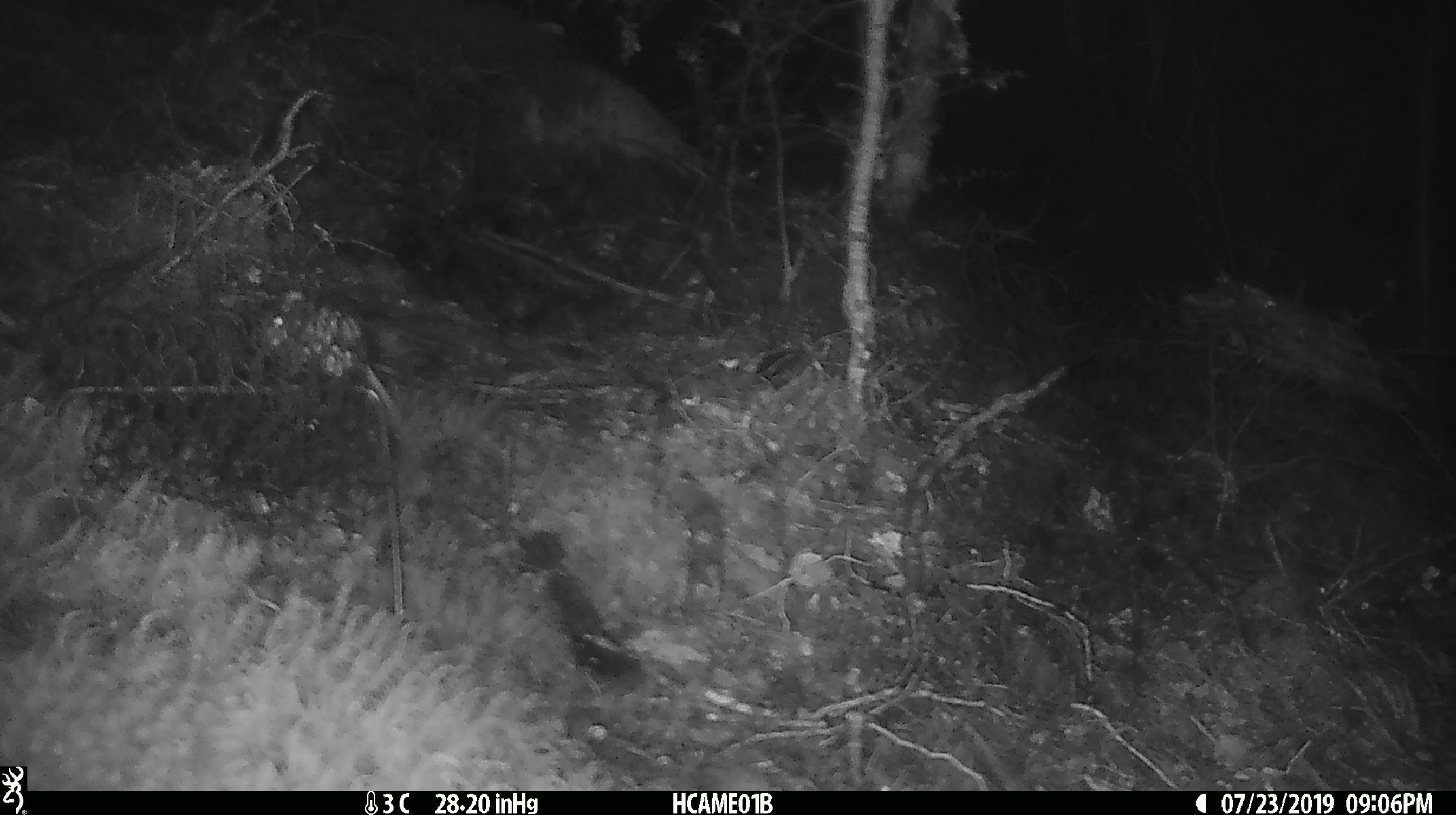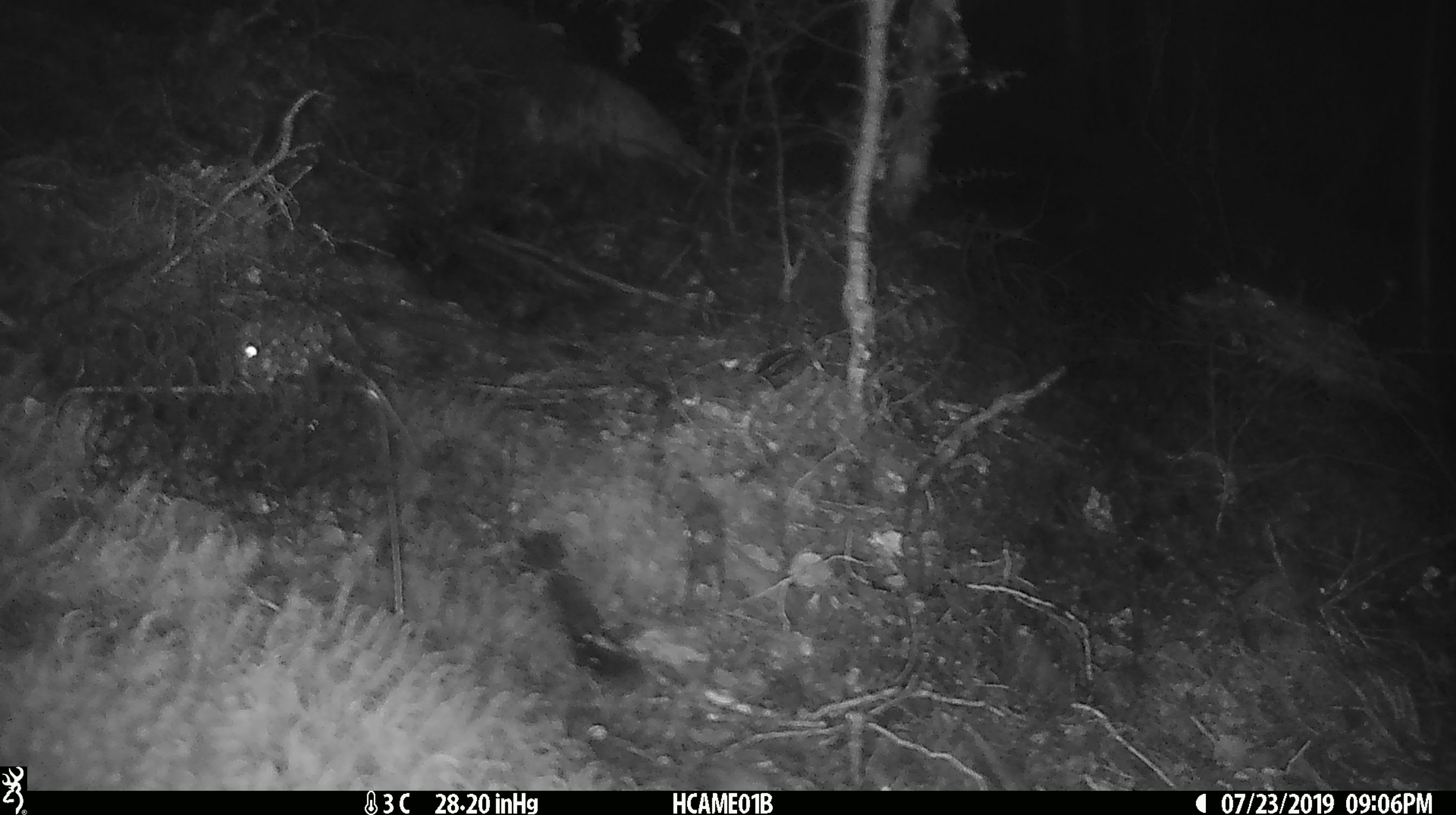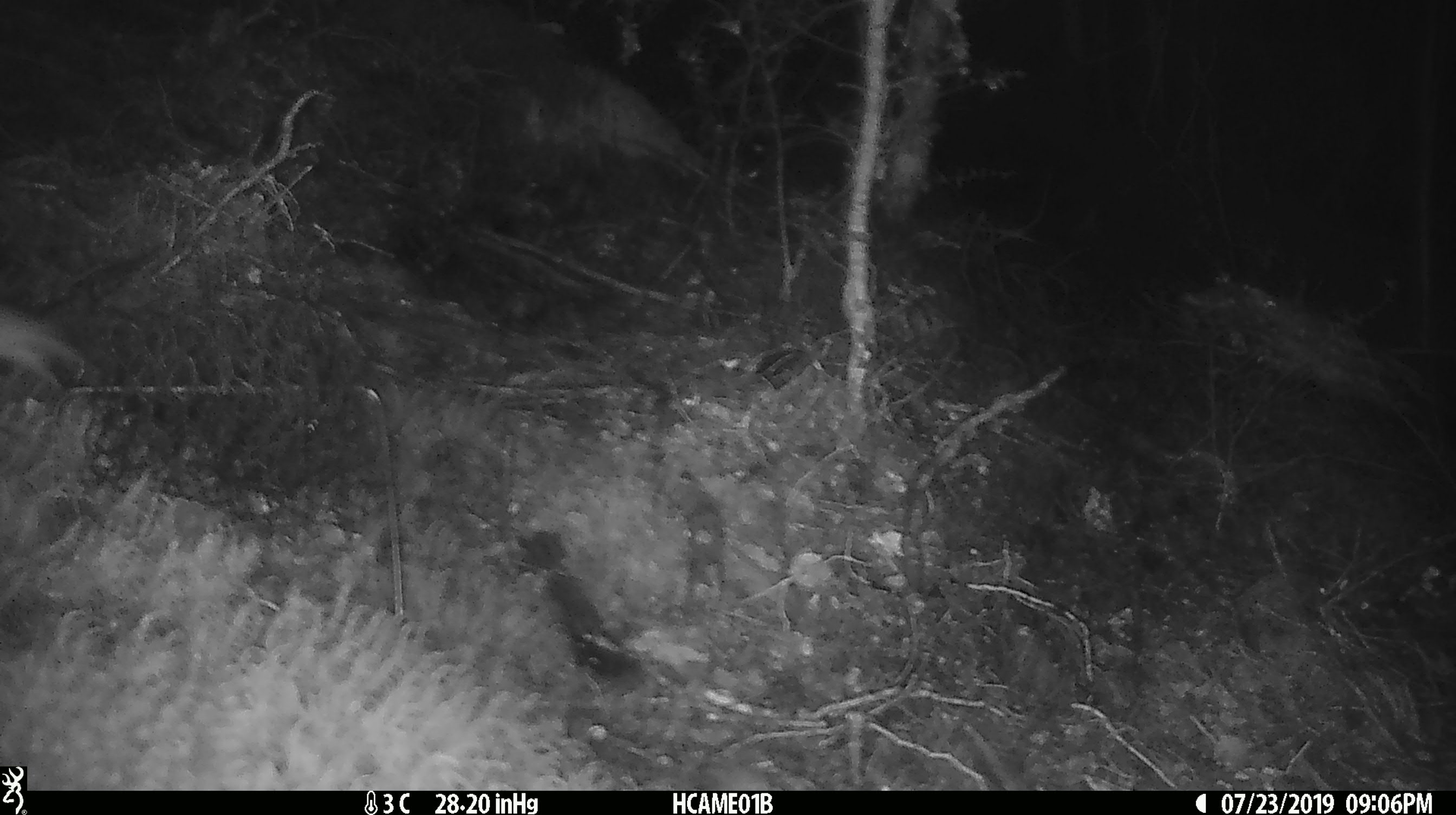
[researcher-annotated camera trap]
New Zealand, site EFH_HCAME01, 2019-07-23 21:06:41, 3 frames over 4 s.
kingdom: Animalia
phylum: Chordata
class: Mammalia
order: Rodentia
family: Muridae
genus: Mus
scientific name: Mus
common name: mouse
Mouse (Mus).